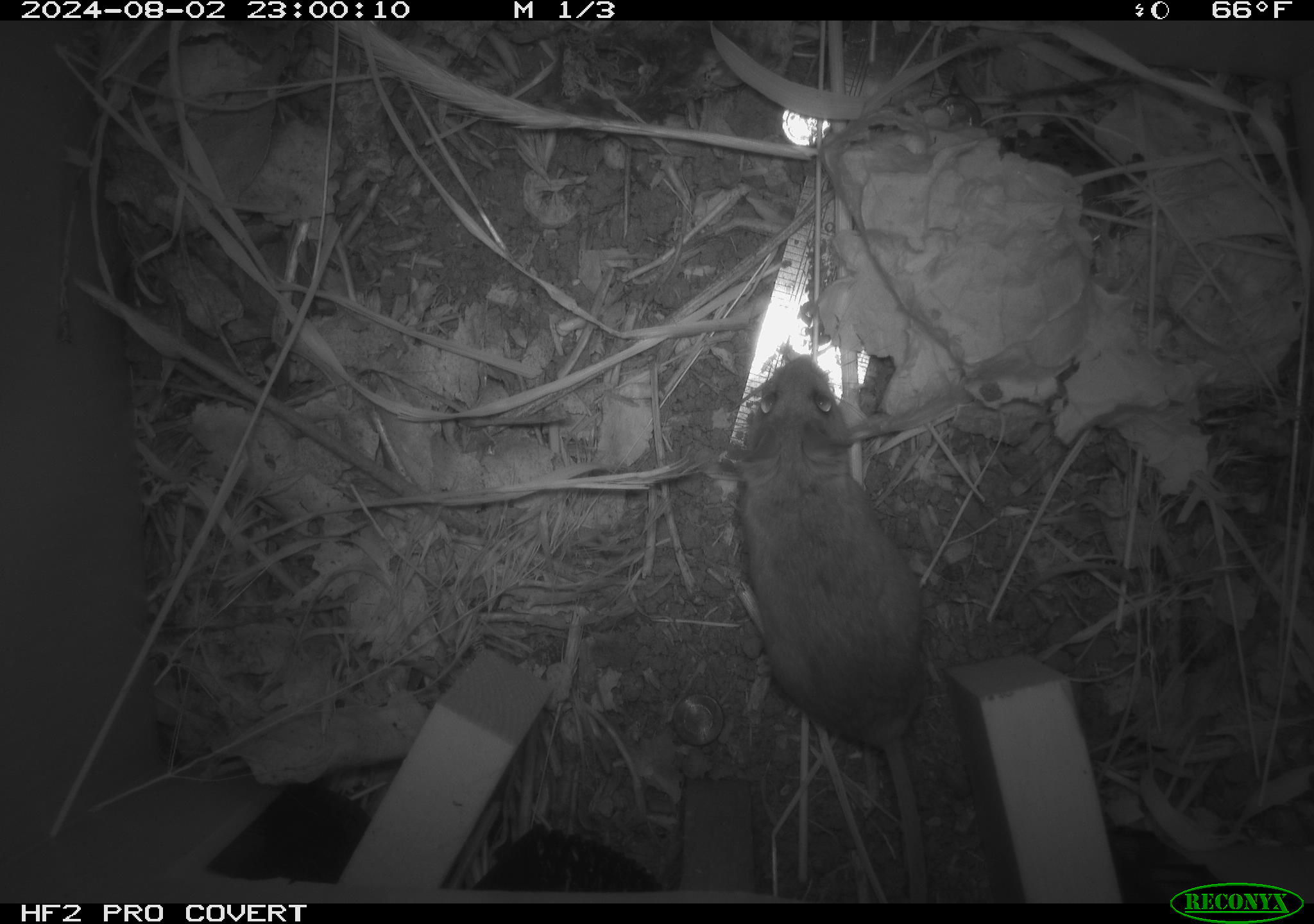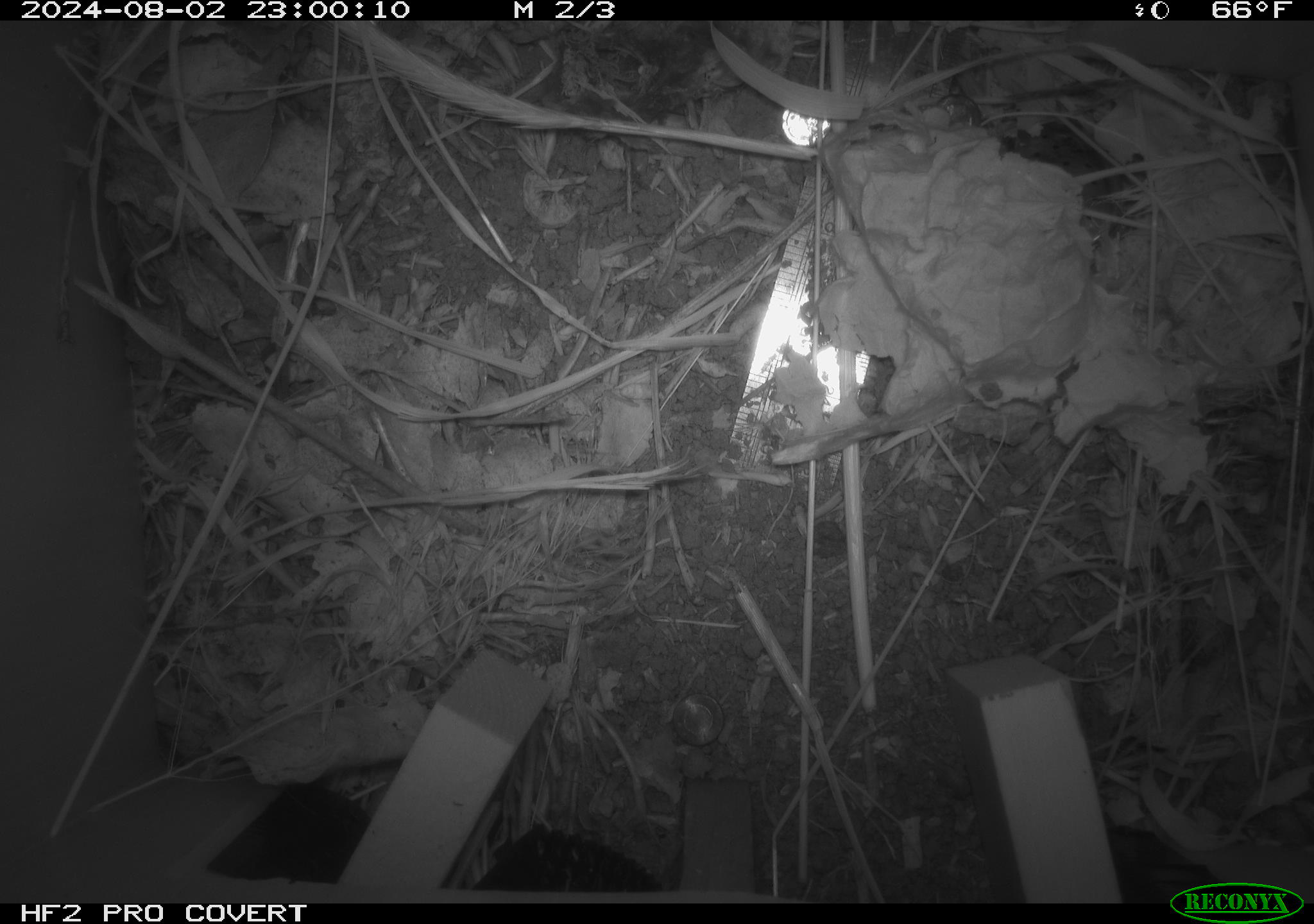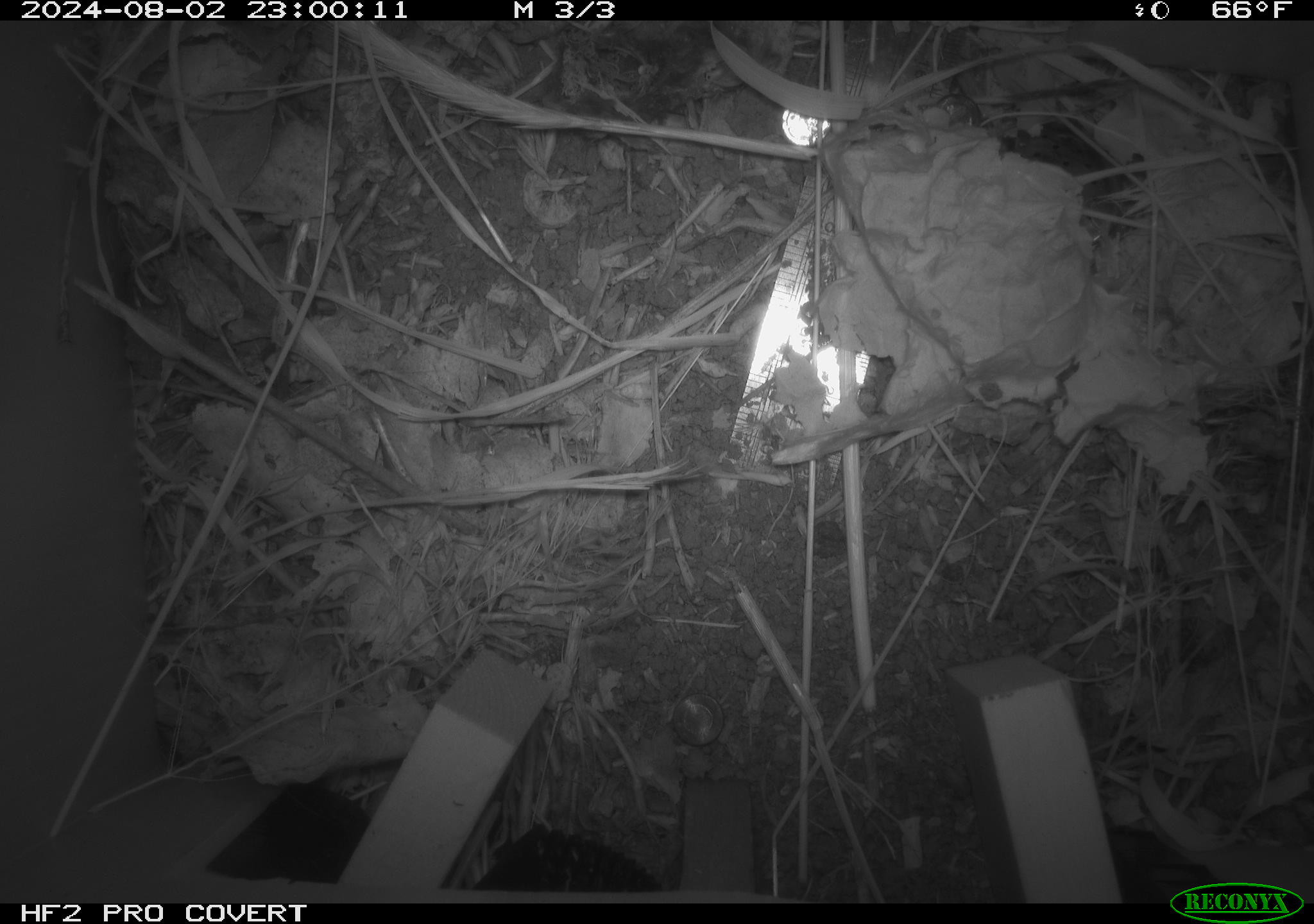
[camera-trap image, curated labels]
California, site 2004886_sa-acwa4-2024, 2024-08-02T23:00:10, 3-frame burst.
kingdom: Animalia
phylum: Chordata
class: Mammalia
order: Rodentia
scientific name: Rodentia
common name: mouse species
Mouse species (Rodentia).